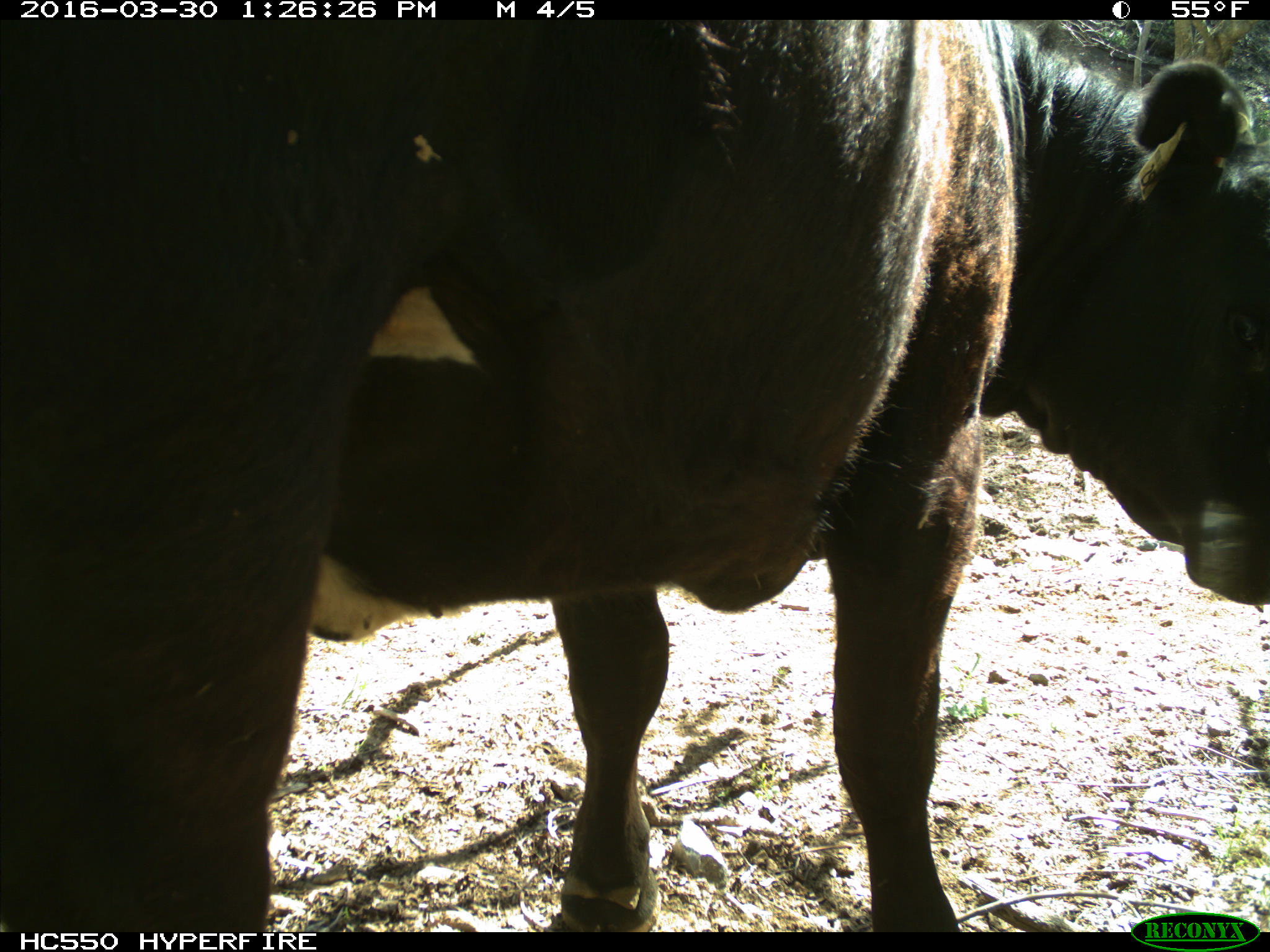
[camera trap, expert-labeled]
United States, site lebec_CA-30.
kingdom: Animalia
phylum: Chordata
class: Mammalia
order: Artiodactyla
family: Bovidae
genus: Bos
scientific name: Bos taurus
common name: domestic cow